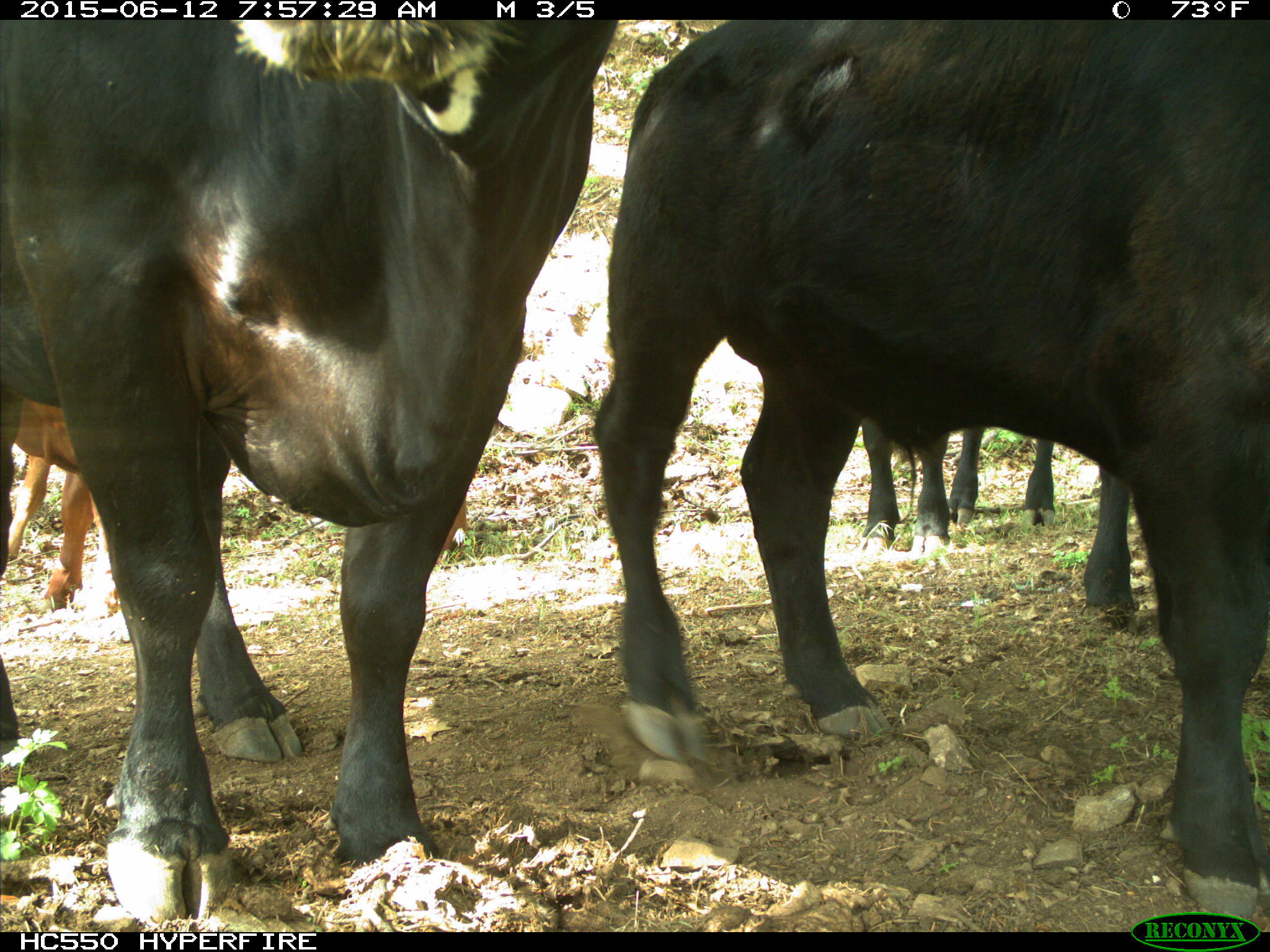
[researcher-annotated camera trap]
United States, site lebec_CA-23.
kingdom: Animalia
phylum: Chordata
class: Mammalia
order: Artiodactyla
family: Bovidae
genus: Bos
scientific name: Bos taurus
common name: domestic cow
Bos taurus (domestic cow).